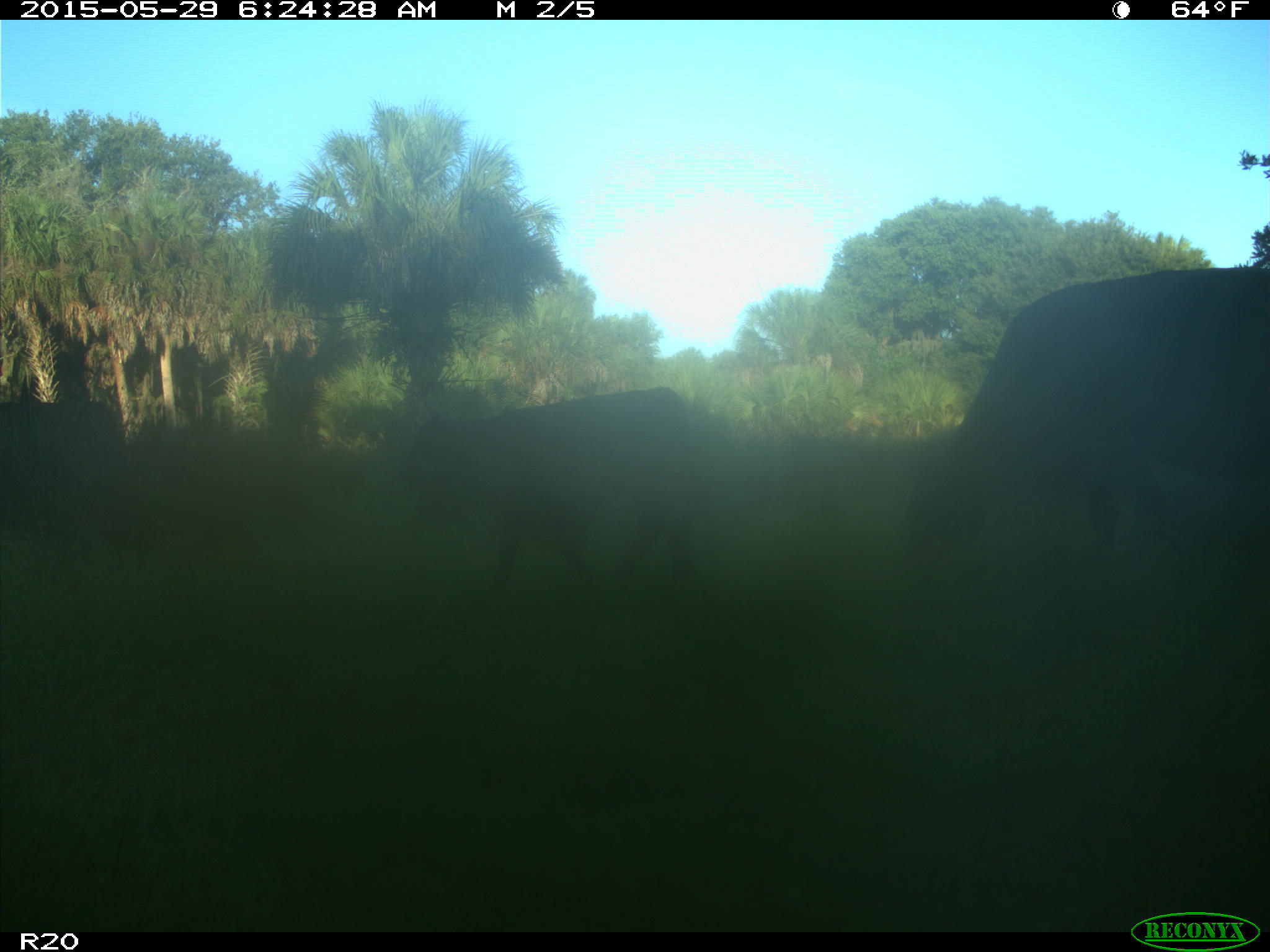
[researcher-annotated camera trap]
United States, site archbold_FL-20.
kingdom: Animalia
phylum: Chordata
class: Mammalia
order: Artiodactyla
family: Bovidae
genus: Bos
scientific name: Bos taurus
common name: domestic cow